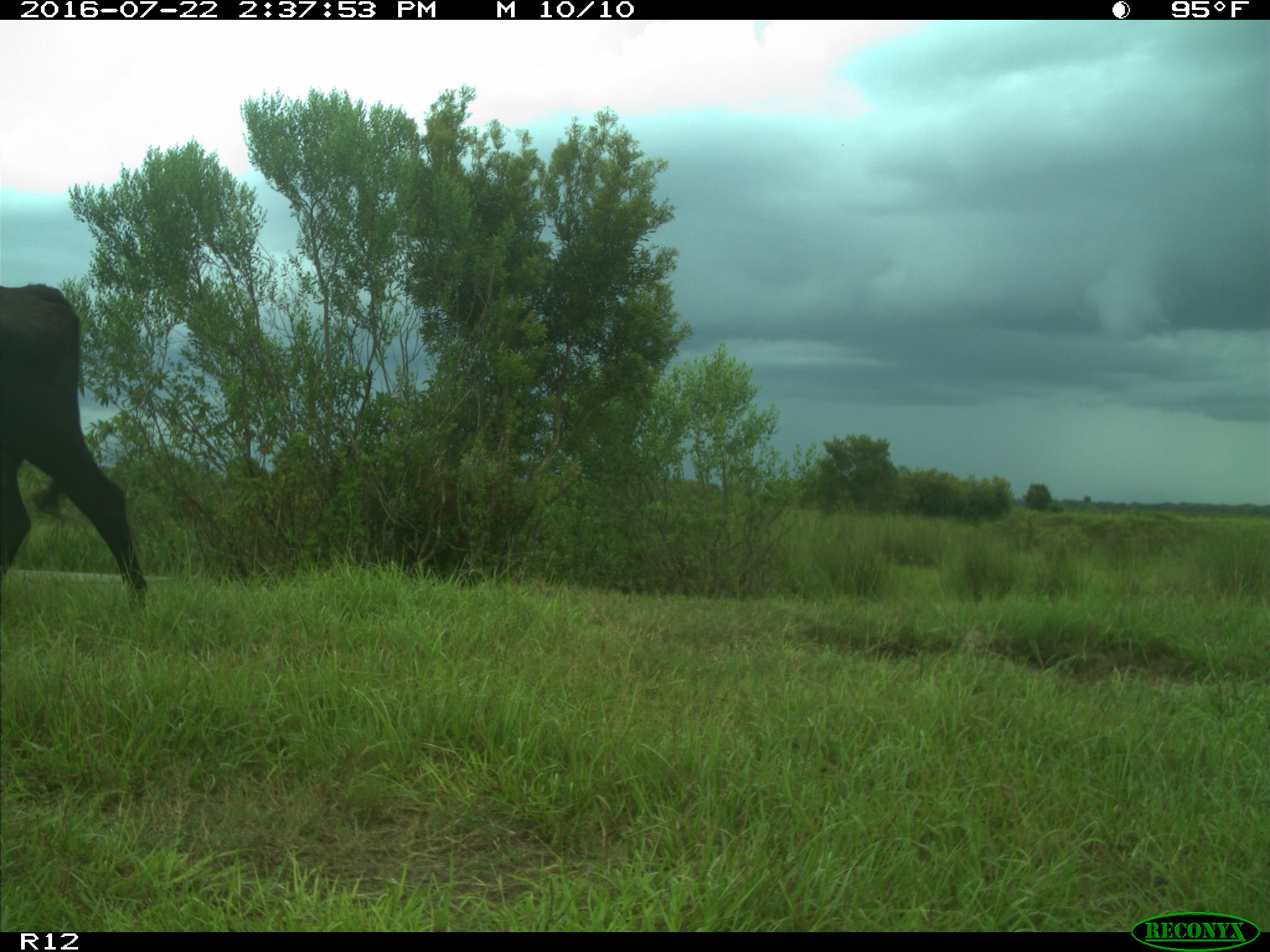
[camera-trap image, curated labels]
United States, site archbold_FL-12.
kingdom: Animalia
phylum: Chordata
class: Mammalia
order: Artiodactyla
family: Bovidae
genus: Bos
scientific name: Bos taurus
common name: domestic cow